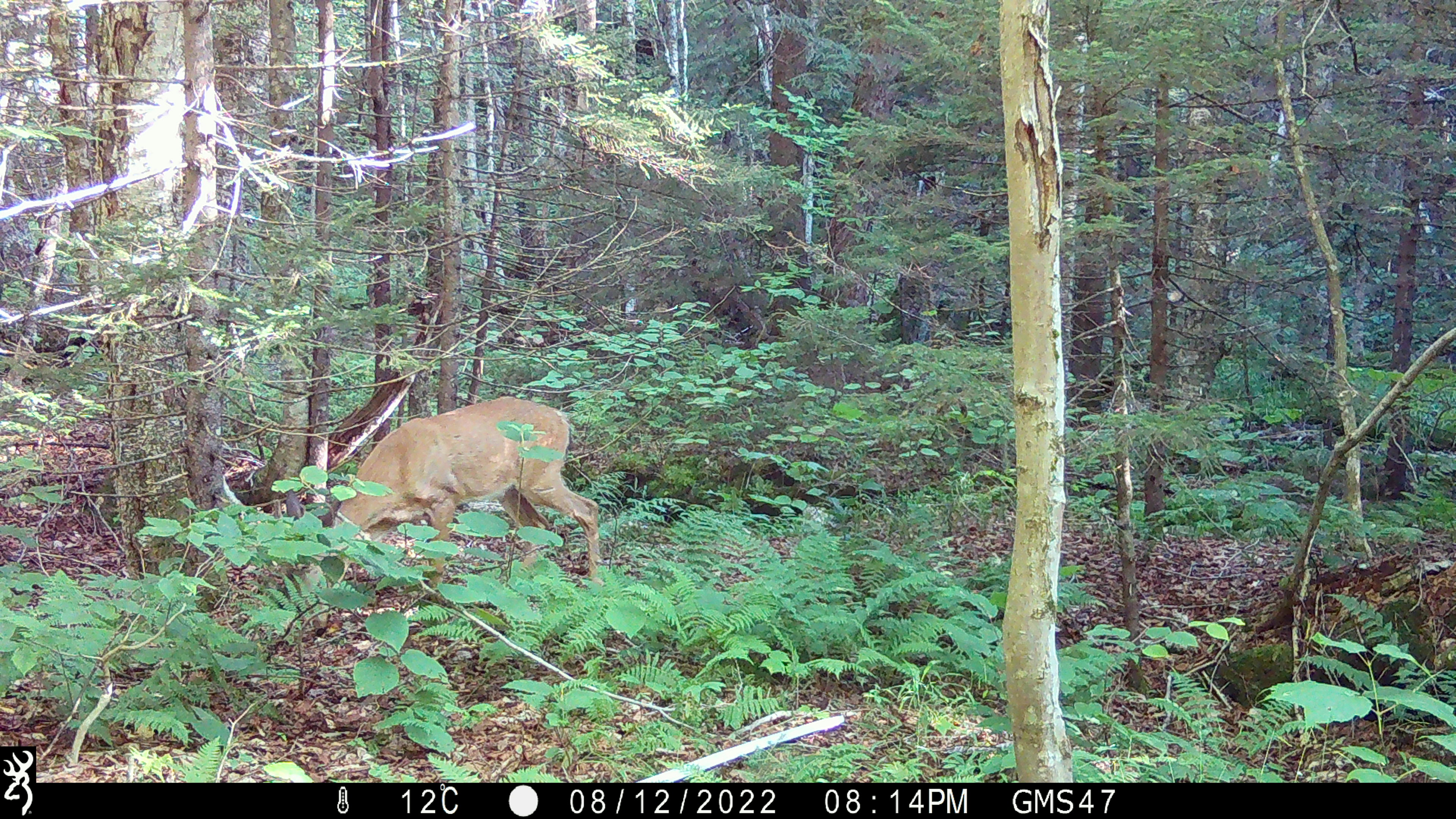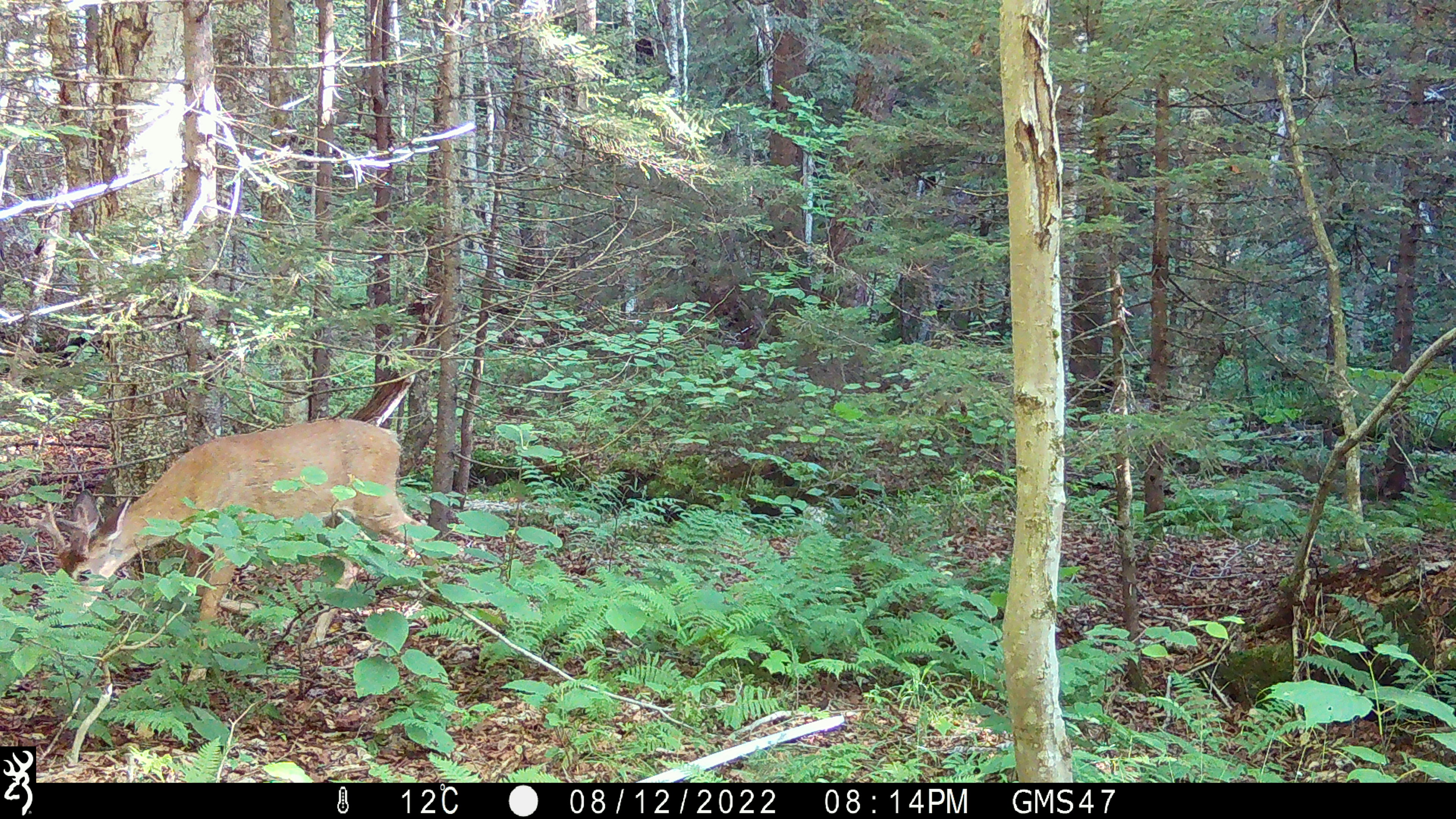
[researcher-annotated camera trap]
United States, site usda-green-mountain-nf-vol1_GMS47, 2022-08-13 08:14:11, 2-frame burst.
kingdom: Animalia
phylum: Chordata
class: Mammalia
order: Artiodactyla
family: Cervidae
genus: Odocoileus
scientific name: Odocoileus virginianus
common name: white-tailed deer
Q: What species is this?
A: White-tailed deer (Odocoileus virginianus).